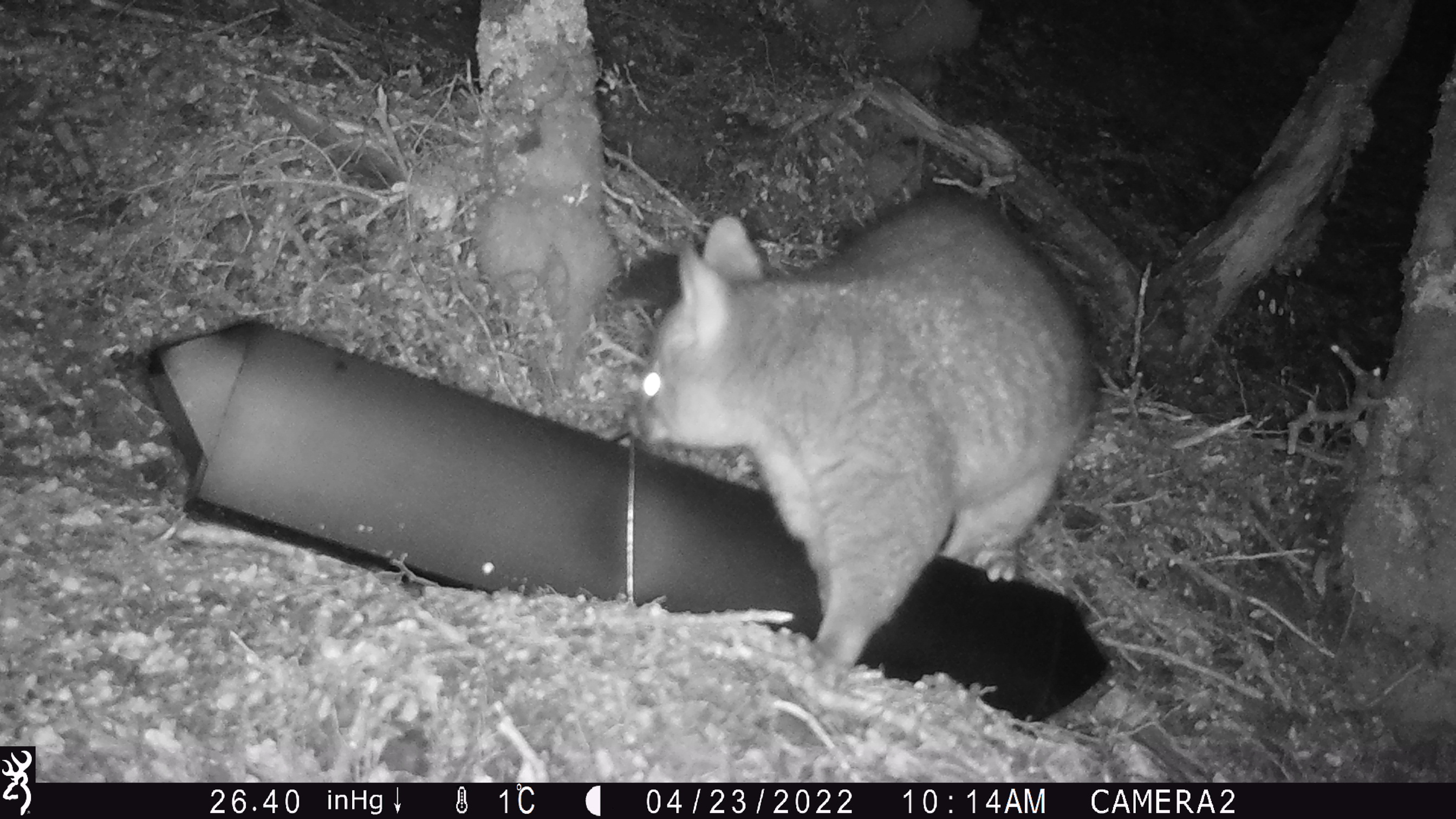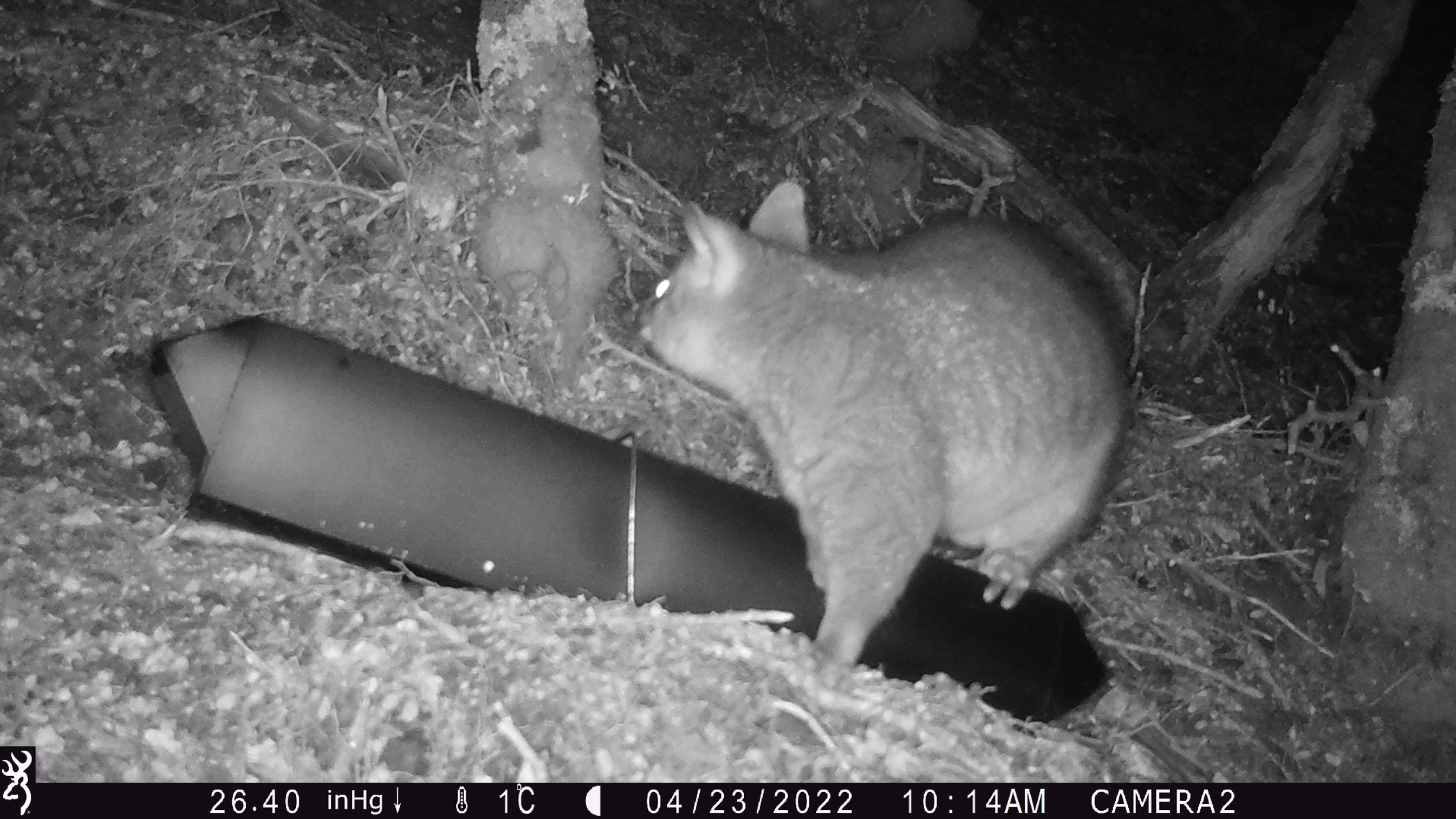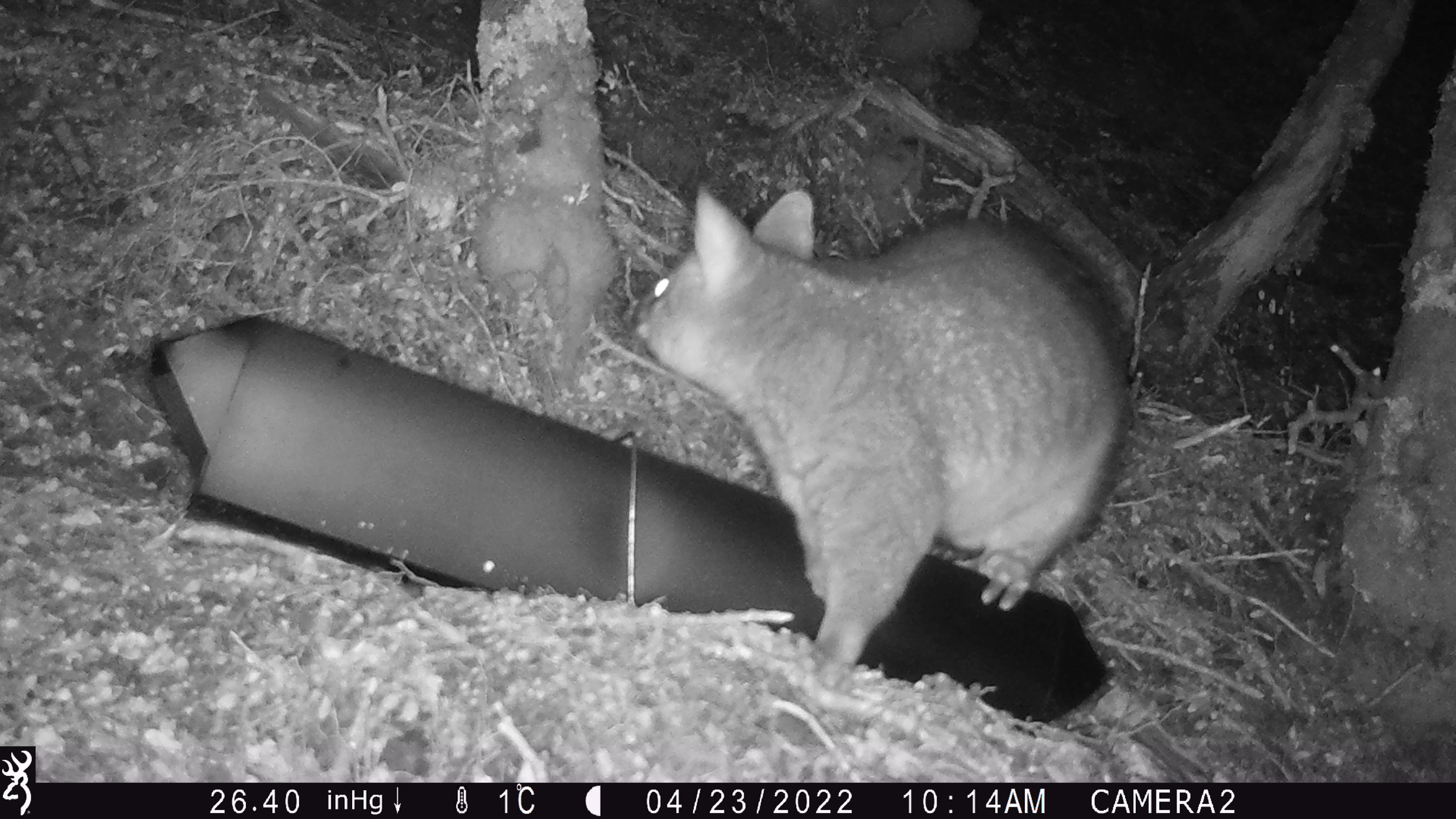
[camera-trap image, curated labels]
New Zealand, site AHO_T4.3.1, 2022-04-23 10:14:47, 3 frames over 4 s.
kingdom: Animalia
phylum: Chordata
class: Mammalia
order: Diprotodontia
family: Phalangeridae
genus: Trichosurus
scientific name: Trichosurus vulpecula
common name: common brushtail possum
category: possum